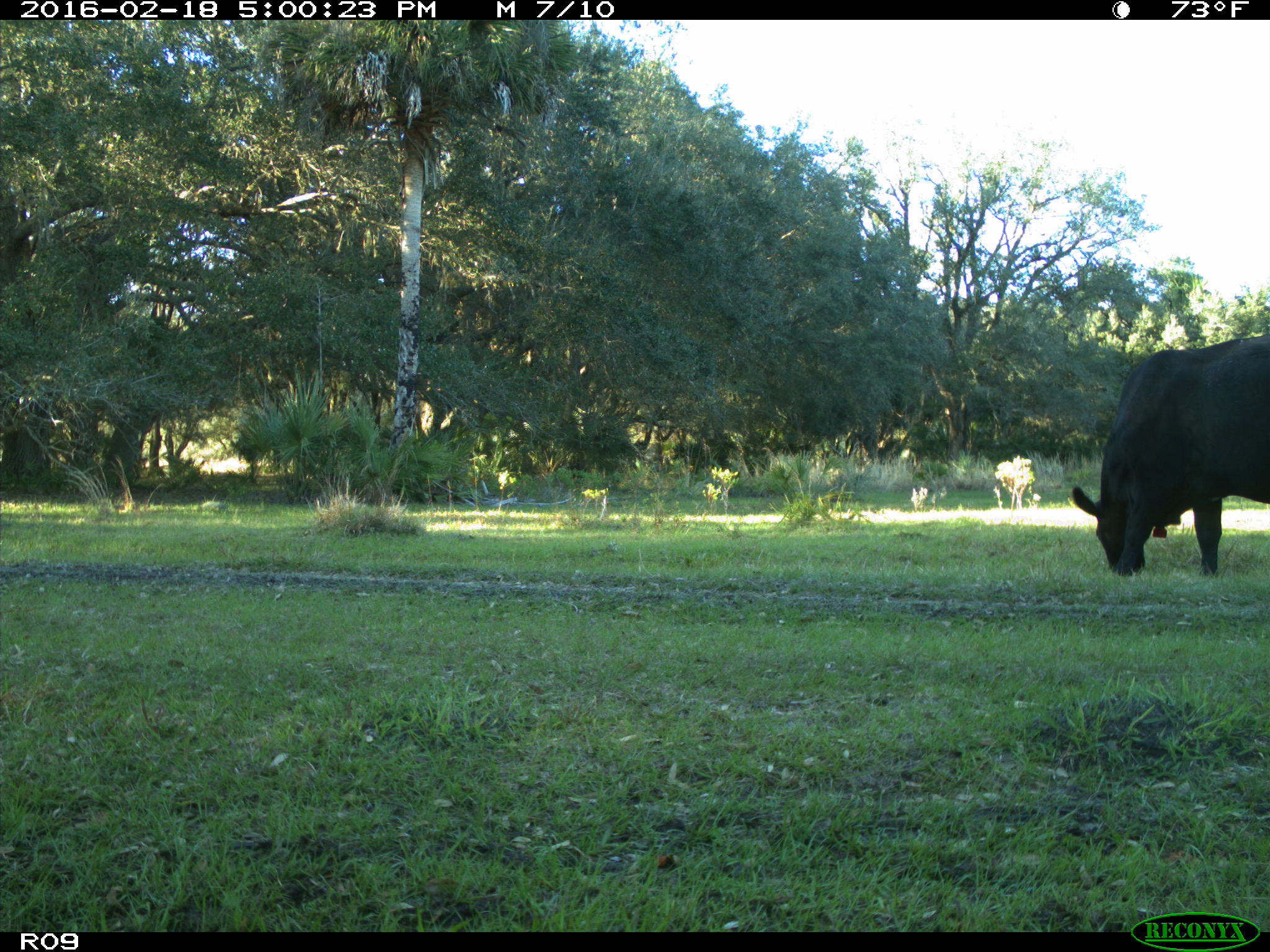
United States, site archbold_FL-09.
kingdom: Animalia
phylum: Chordata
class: Mammalia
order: Artiodactyla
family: Bovidae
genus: Bos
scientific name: Bos taurus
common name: domestic cow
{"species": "Bos taurus (domestic cow)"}